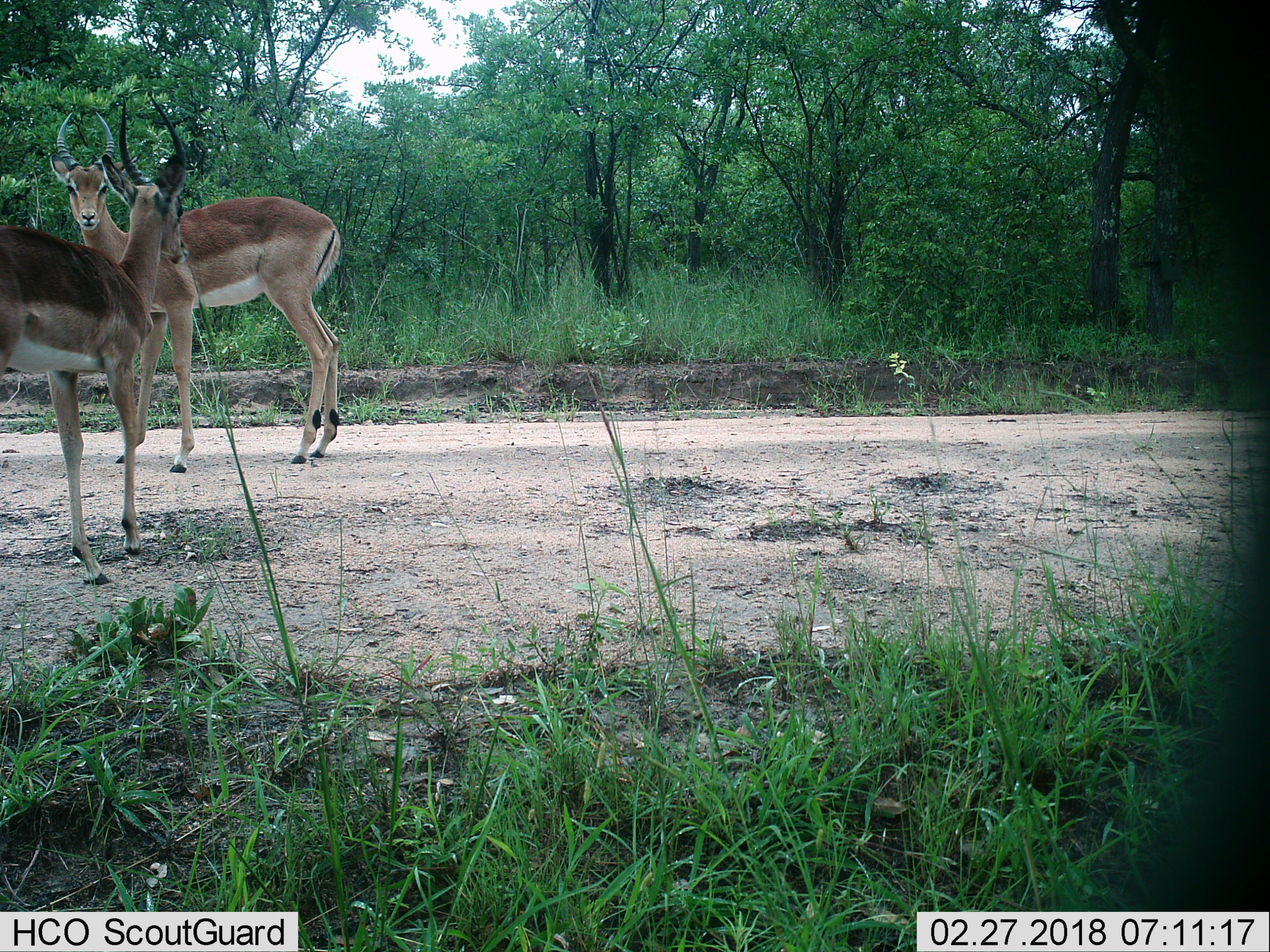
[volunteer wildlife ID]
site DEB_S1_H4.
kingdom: Animalia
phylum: Chordata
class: Mammalia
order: Artiodactyla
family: Bovidae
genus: Aepyceros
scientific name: Aepyceros melampus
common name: impala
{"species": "impala (Aepyceros melampus)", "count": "2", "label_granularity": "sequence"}